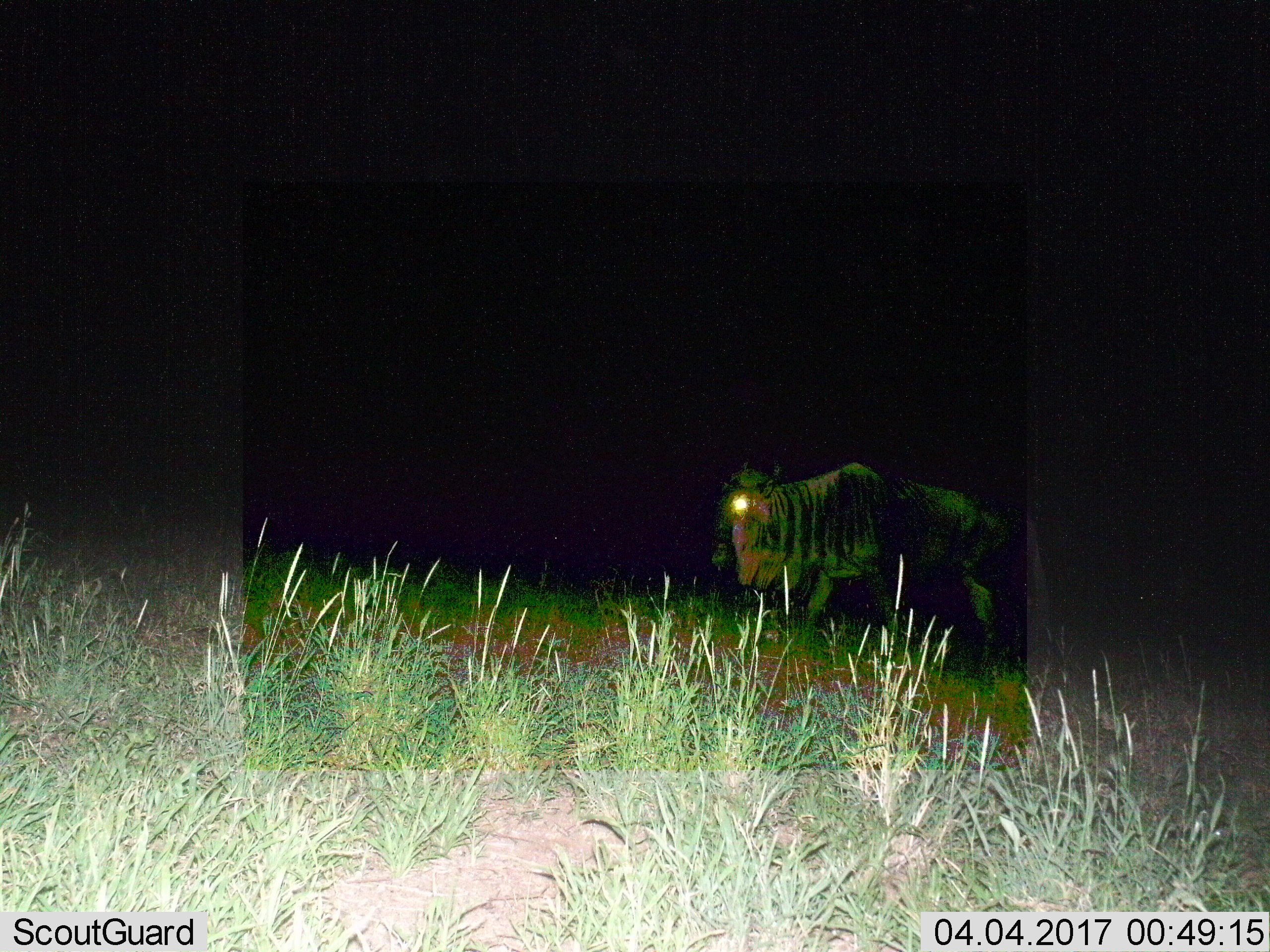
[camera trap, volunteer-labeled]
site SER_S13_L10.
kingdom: Animalia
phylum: Chordata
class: Mammalia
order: Artiodactyla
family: Bovidae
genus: Connochaetes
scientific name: Connochaetes taurinus taurinus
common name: blue wildebeest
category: wildebeestblue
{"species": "wildebeestblue (blue wildebeest) (Connochaetes taurinus taurinus)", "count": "1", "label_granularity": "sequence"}